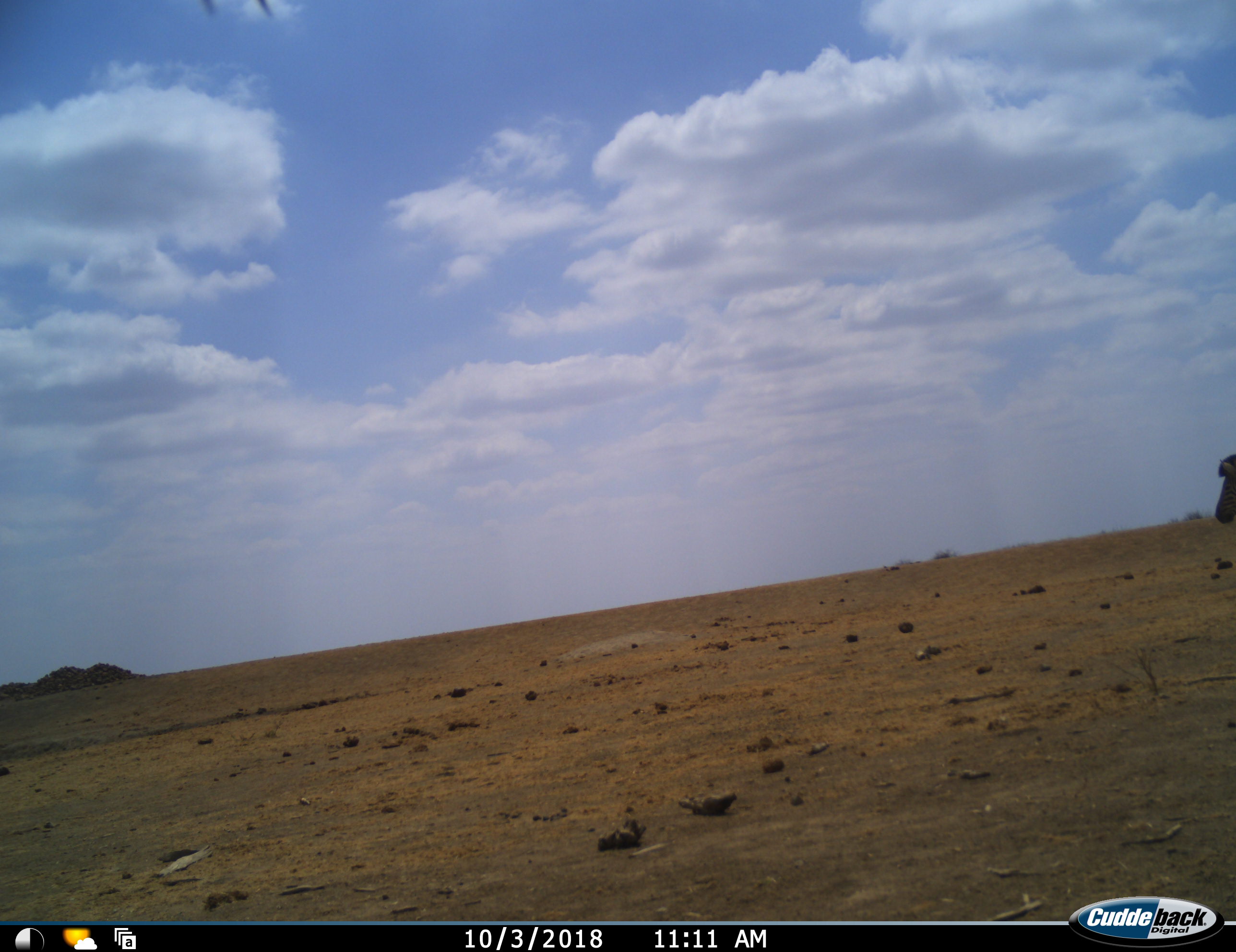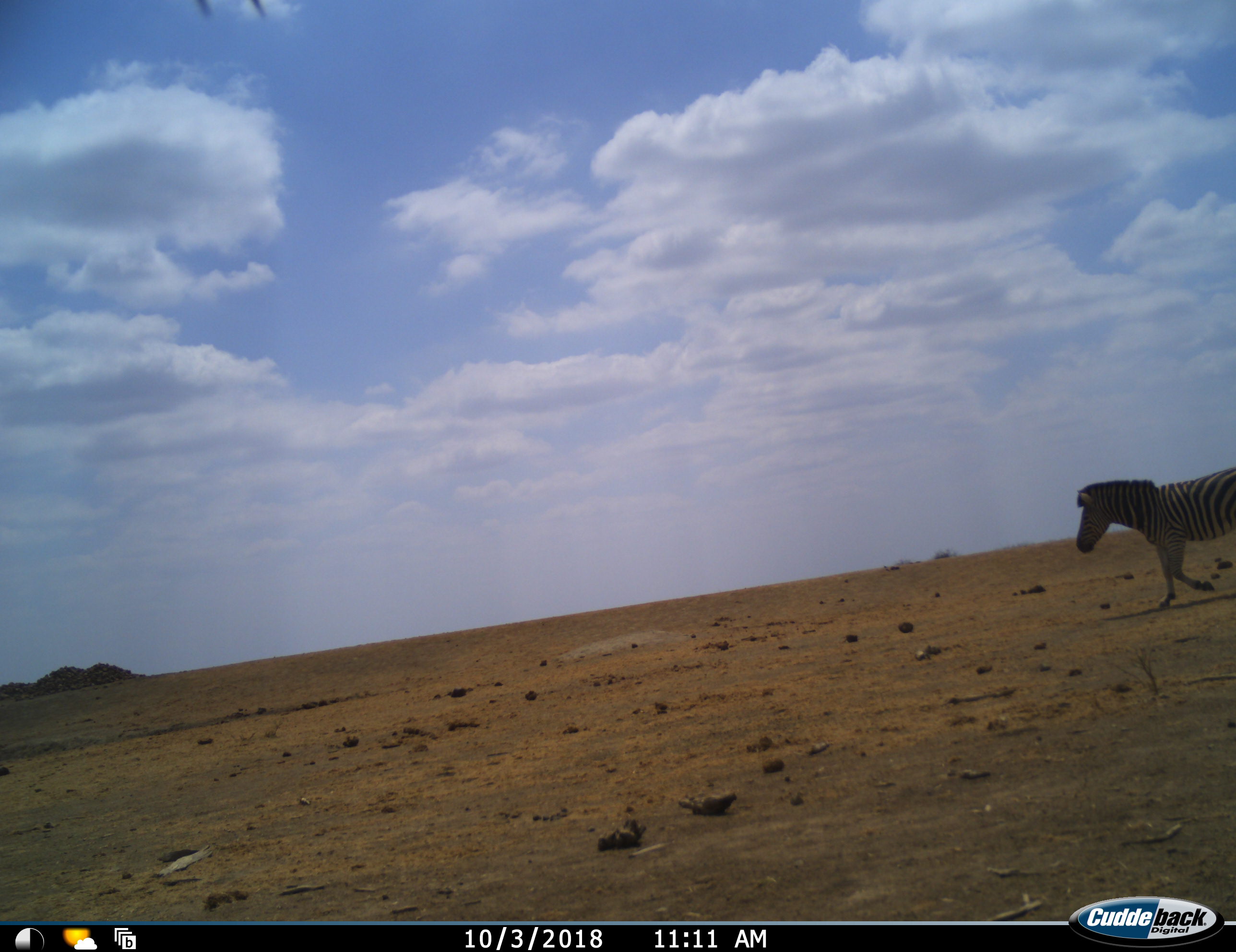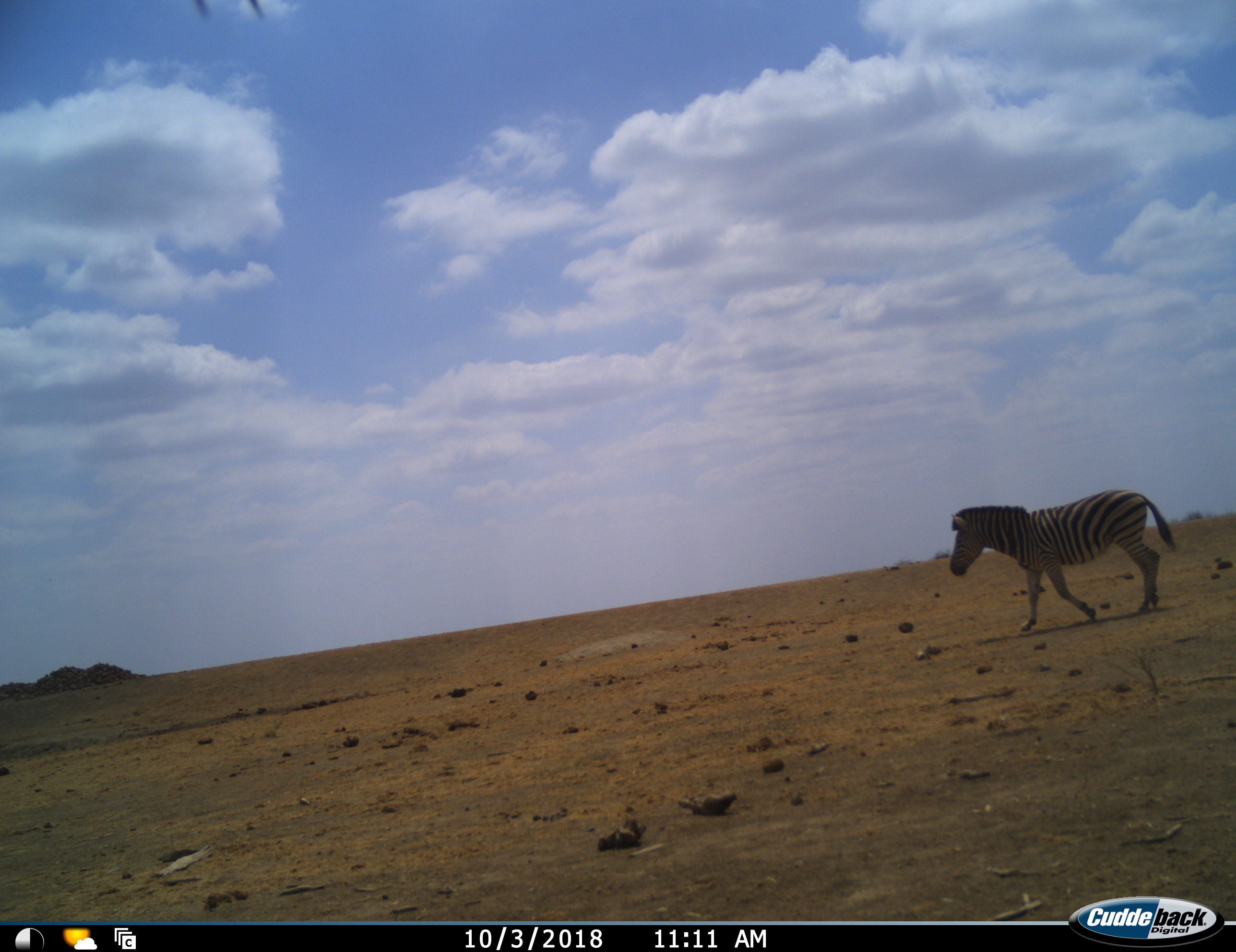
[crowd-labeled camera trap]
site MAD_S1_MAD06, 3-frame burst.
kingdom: Animalia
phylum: Chordata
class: Mammalia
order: Perissodactyla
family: Equidae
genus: Equus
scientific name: Equus quagga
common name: plains zebra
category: zebraplains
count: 1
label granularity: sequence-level